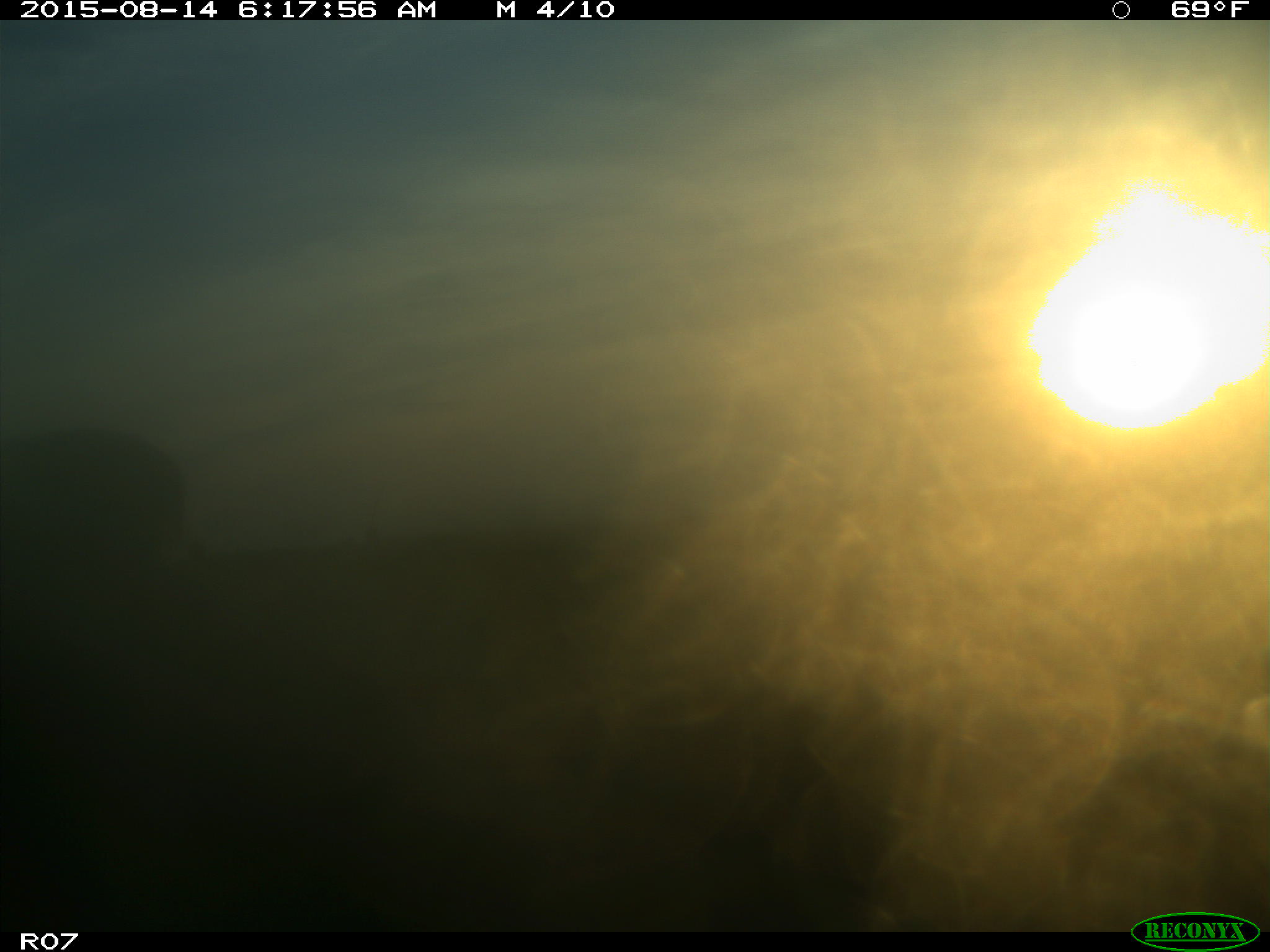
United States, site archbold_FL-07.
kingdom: Animalia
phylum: Chordata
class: Mammalia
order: Artiodactyla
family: Bovidae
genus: Bos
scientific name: Bos taurus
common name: domestic cow